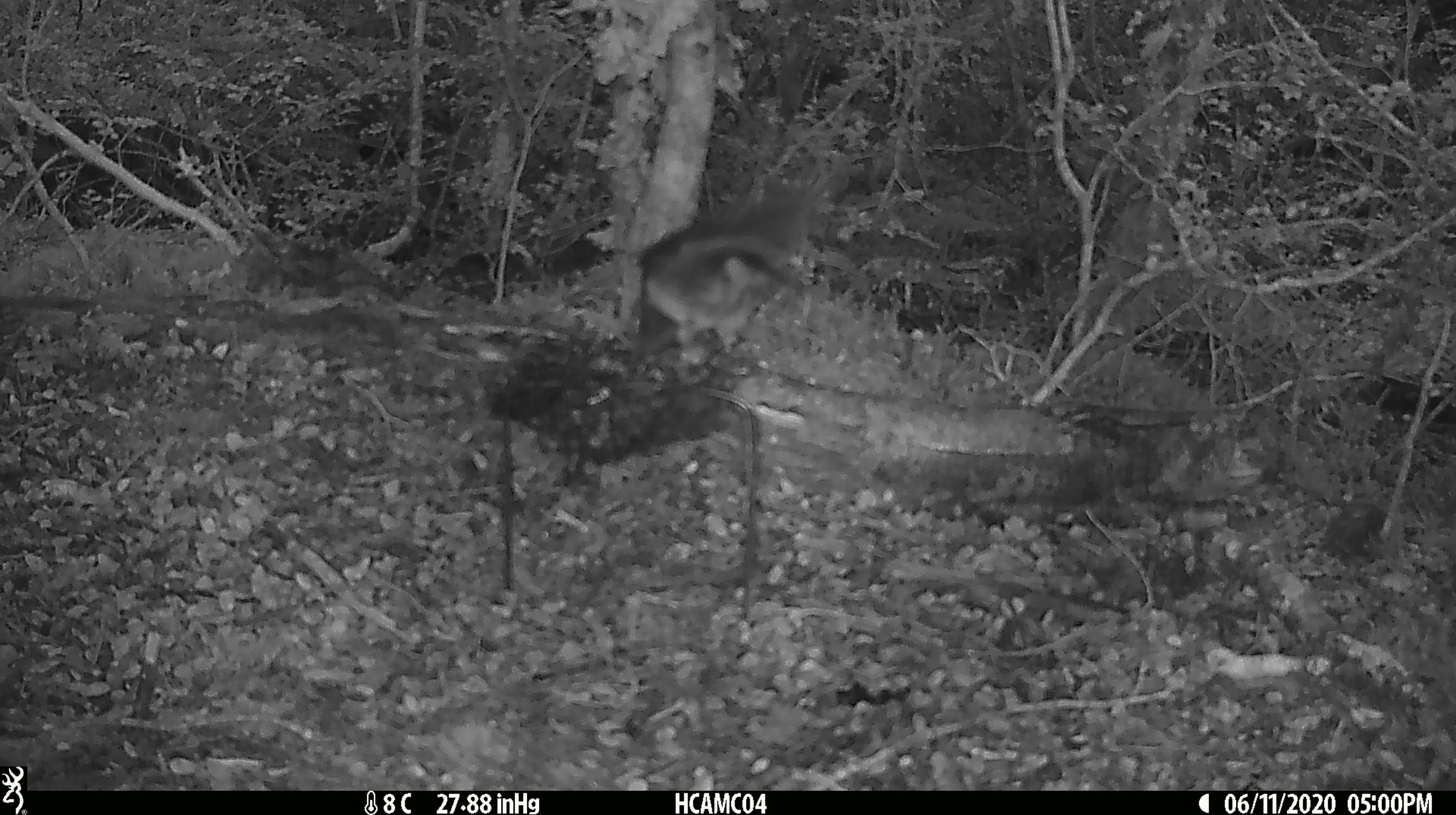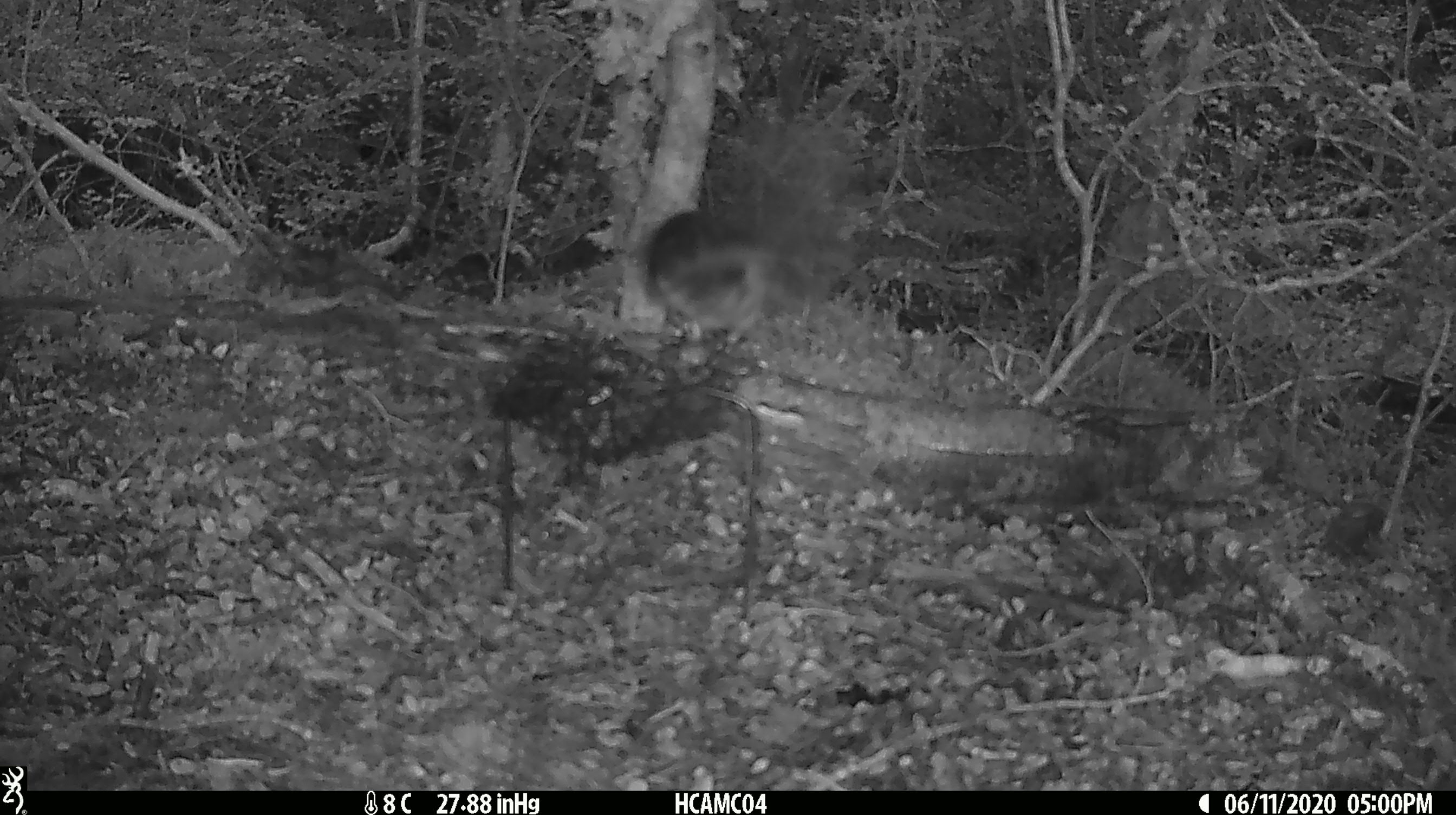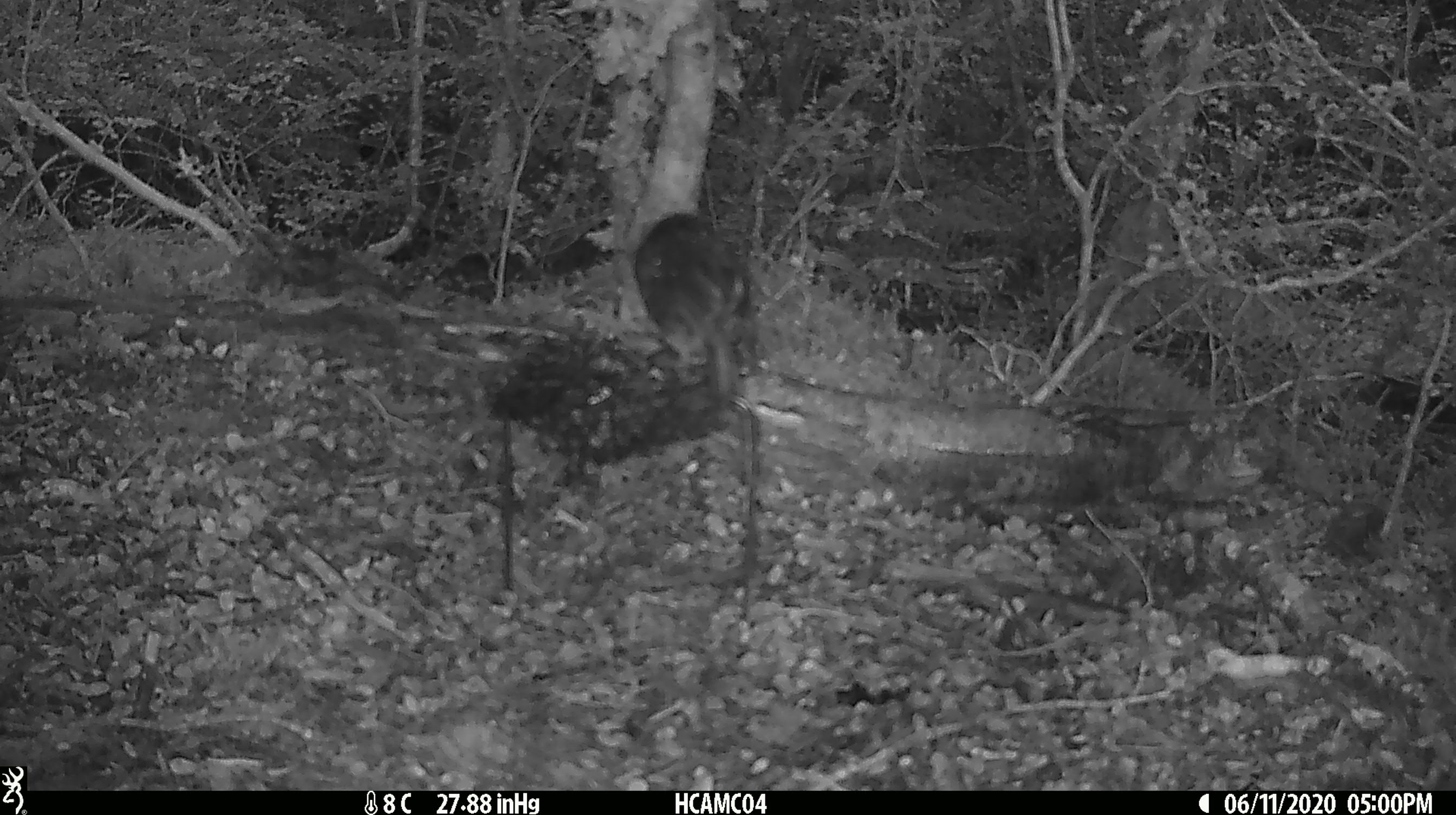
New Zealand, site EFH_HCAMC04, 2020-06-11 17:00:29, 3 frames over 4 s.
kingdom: Animalia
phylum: Chordata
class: Aves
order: Passeriformes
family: Petroicidae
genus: Petroica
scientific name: Petroica australis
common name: new zealand robin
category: robin